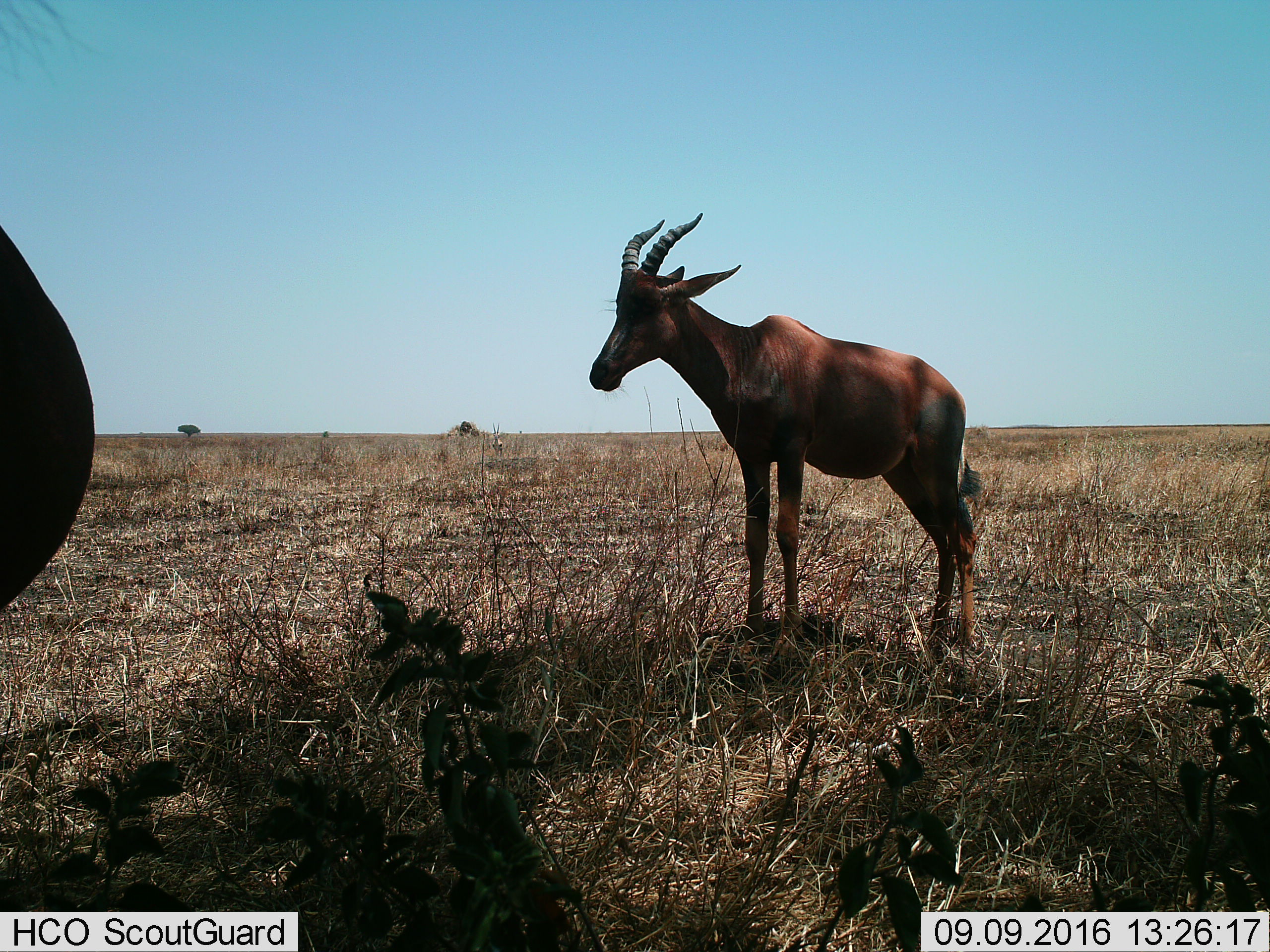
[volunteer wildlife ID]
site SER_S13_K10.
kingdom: Animalia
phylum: Chordata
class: Mammalia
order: Artiodactyla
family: Bovidae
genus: Damaliscus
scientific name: Damaliscus lunatus jimela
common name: topi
Topi (Damaliscus lunatus jimela), count 2. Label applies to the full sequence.